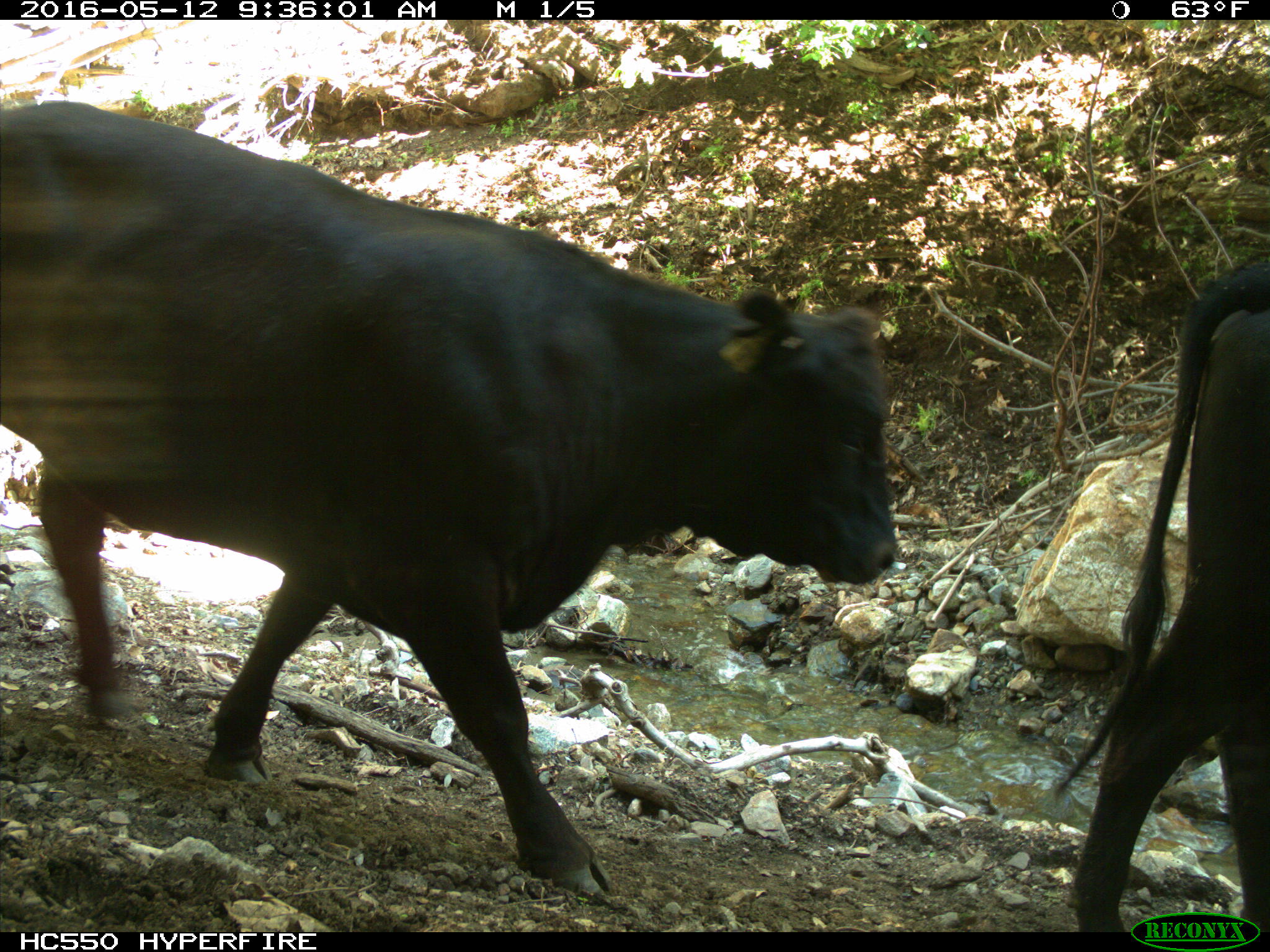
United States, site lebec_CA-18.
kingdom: Animalia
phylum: Chordata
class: Mammalia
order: Artiodactyla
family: Bovidae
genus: Bos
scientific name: Bos taurus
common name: domestic cow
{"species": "Bos taurus (domestic cow)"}